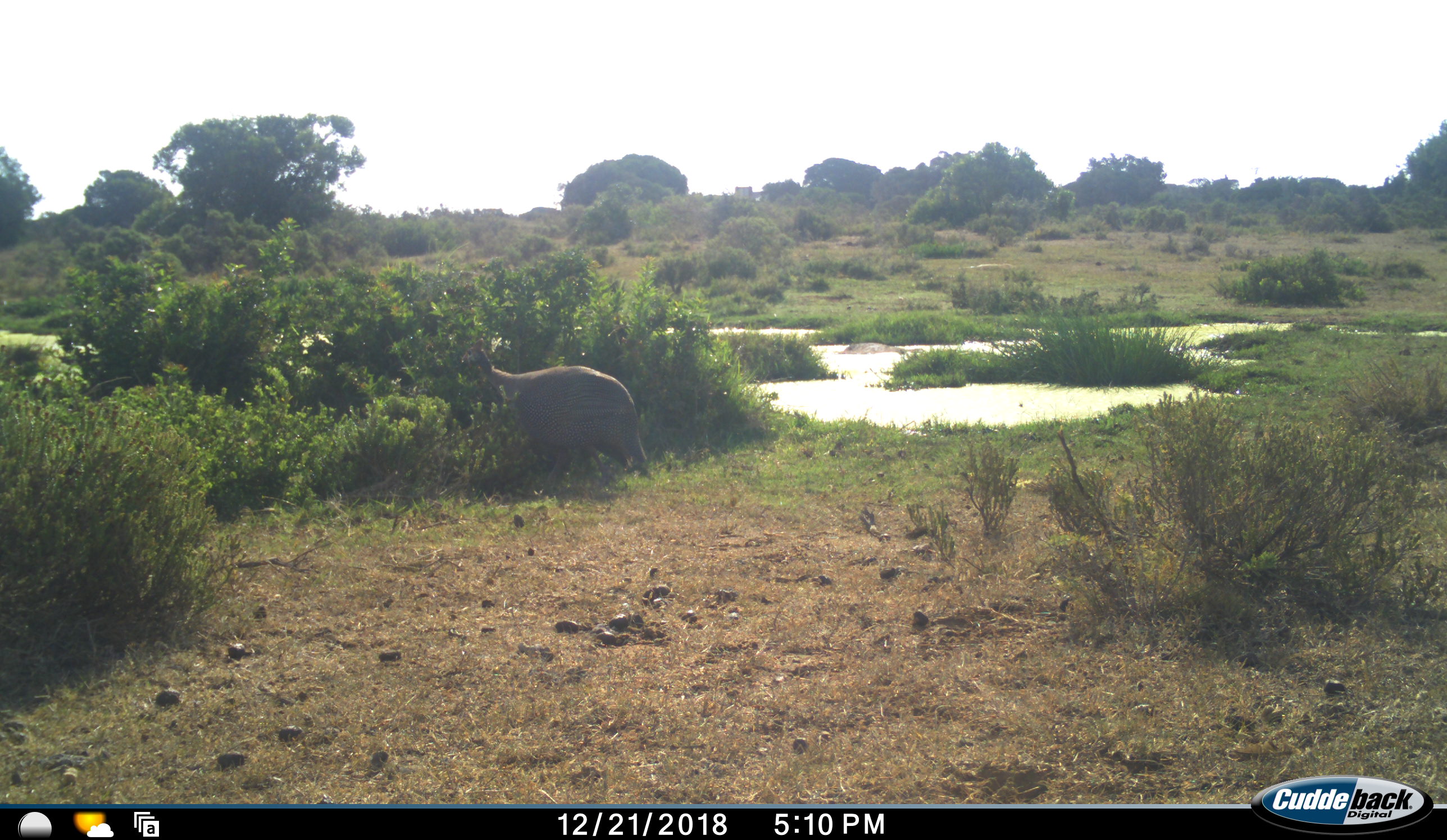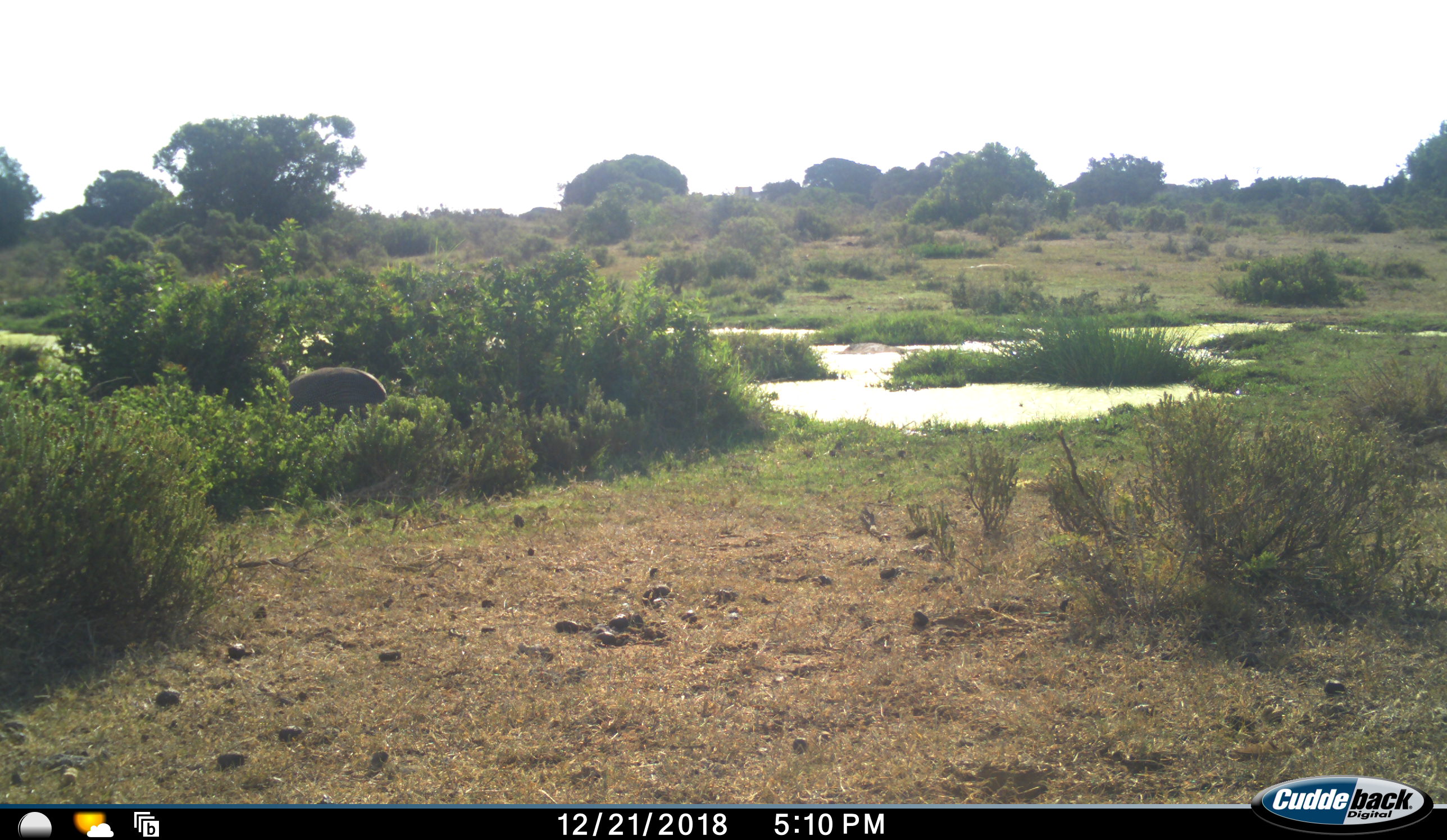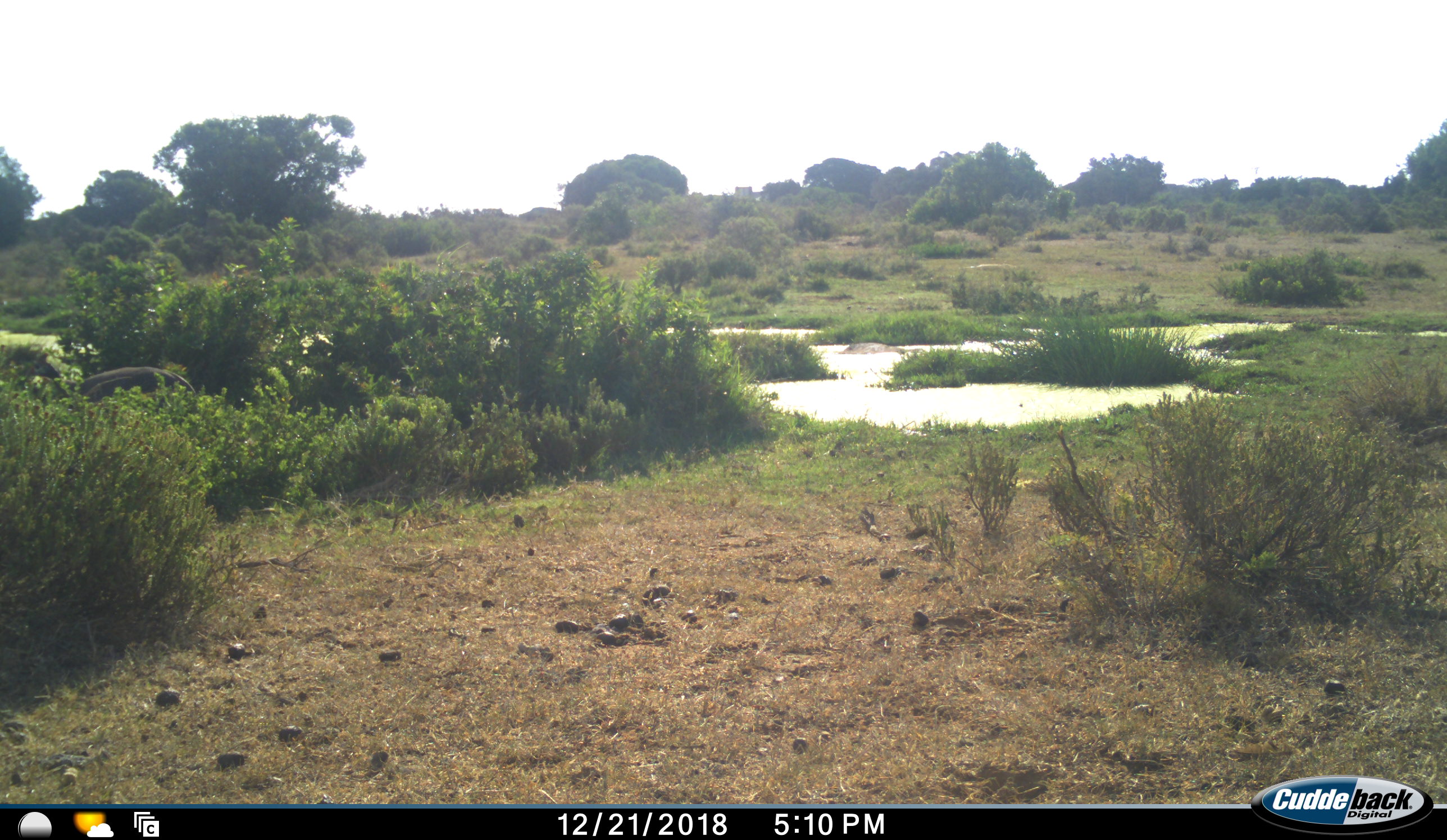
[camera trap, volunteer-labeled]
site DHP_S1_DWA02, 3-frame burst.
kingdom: Animalia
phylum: Chordata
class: Aves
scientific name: Aves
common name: bird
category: birdother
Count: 1.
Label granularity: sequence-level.